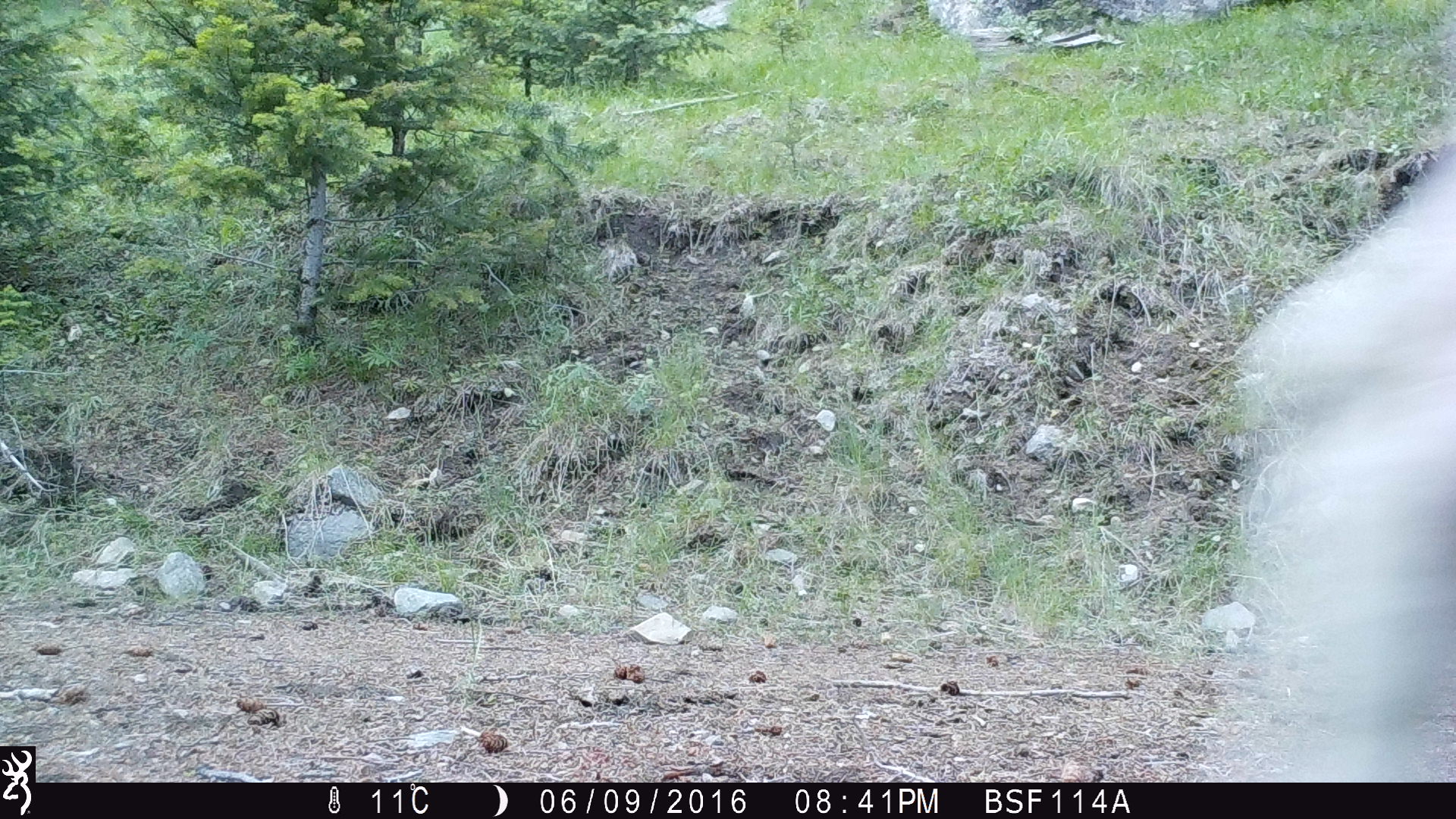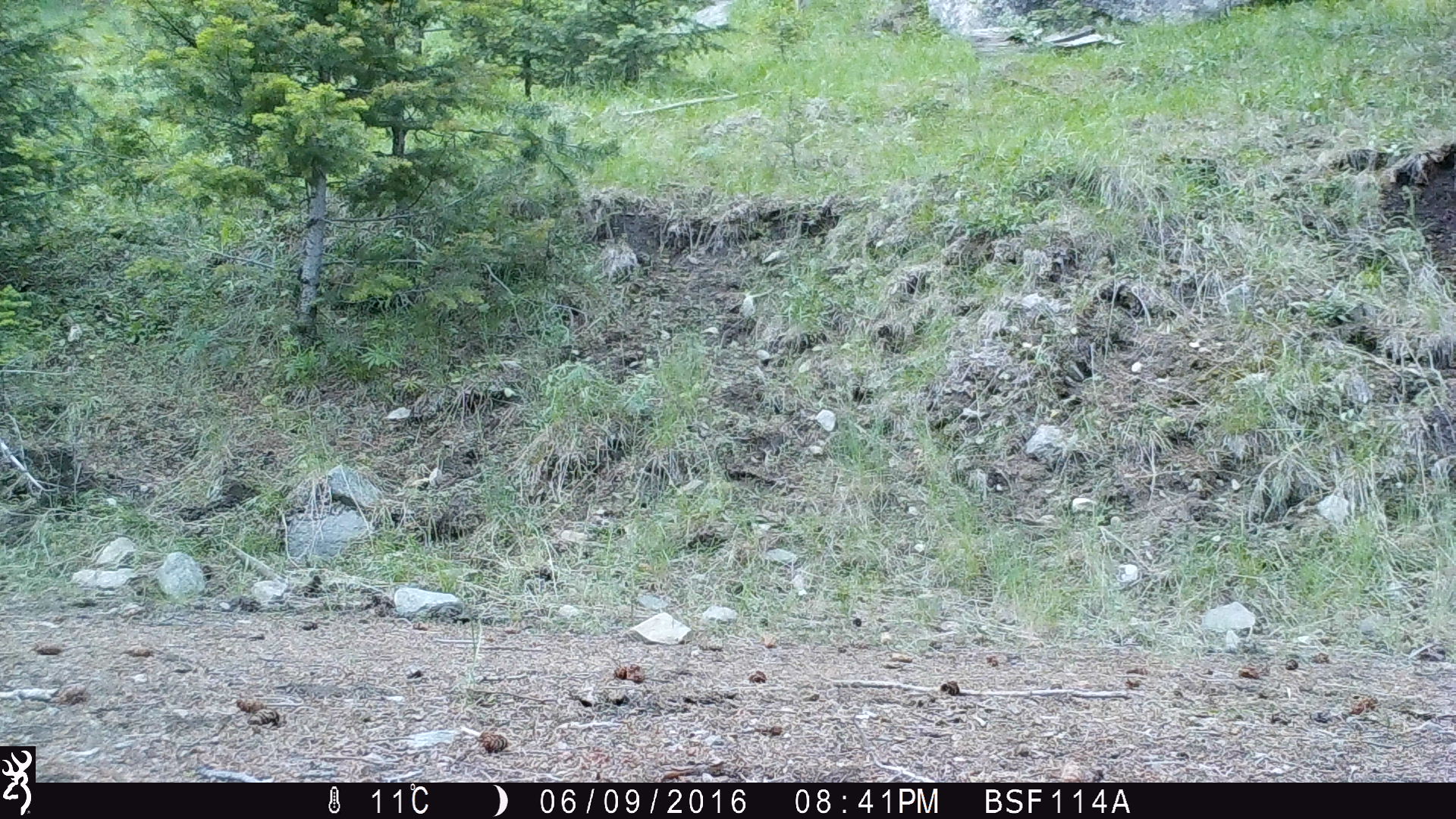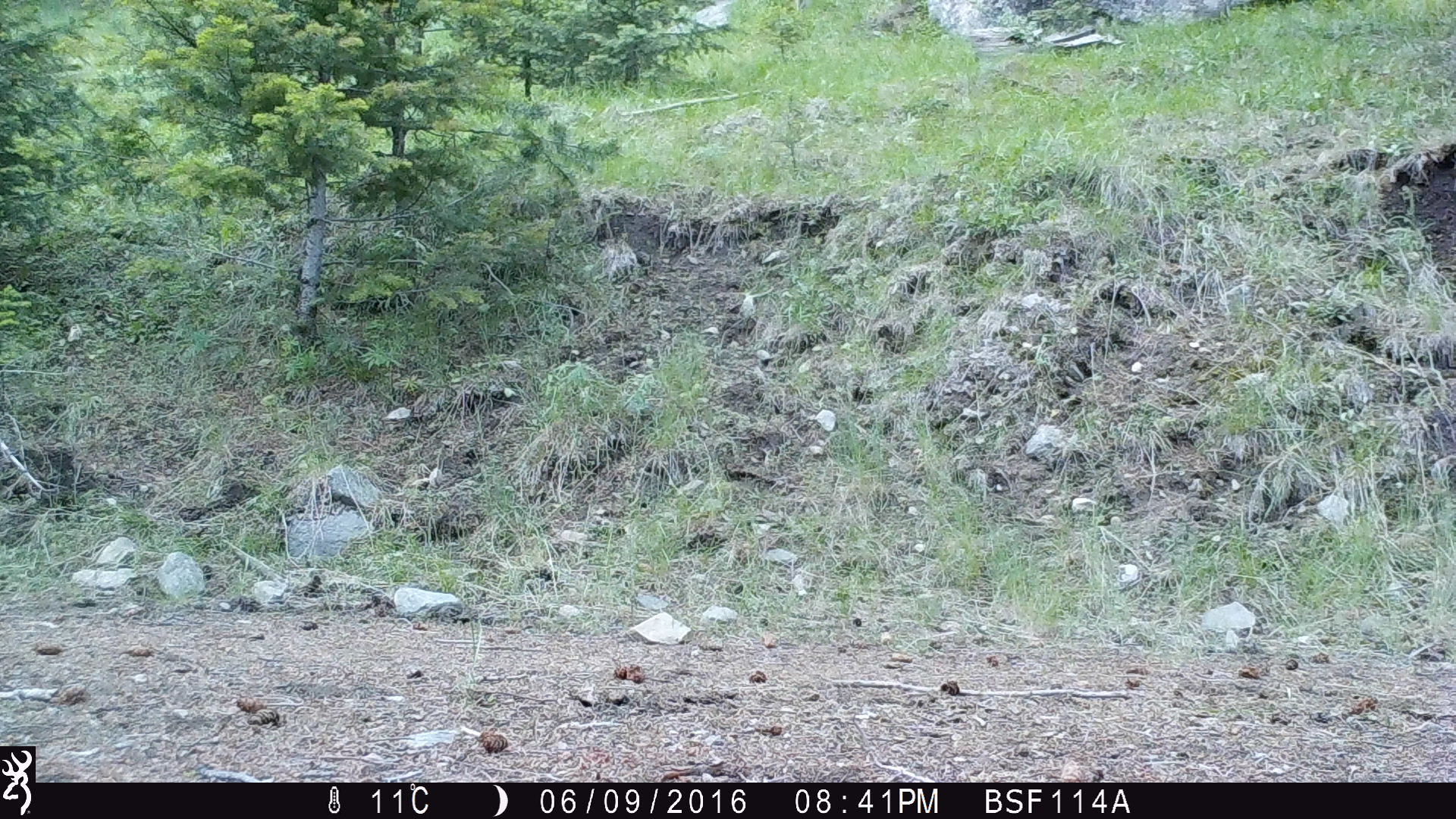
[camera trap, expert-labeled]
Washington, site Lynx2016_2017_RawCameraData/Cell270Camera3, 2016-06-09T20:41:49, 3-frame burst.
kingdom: Animalia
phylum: Chordata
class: Mammalia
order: Artiodactyla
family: Bovidae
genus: Bos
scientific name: Bos taurus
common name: domestic cattle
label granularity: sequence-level